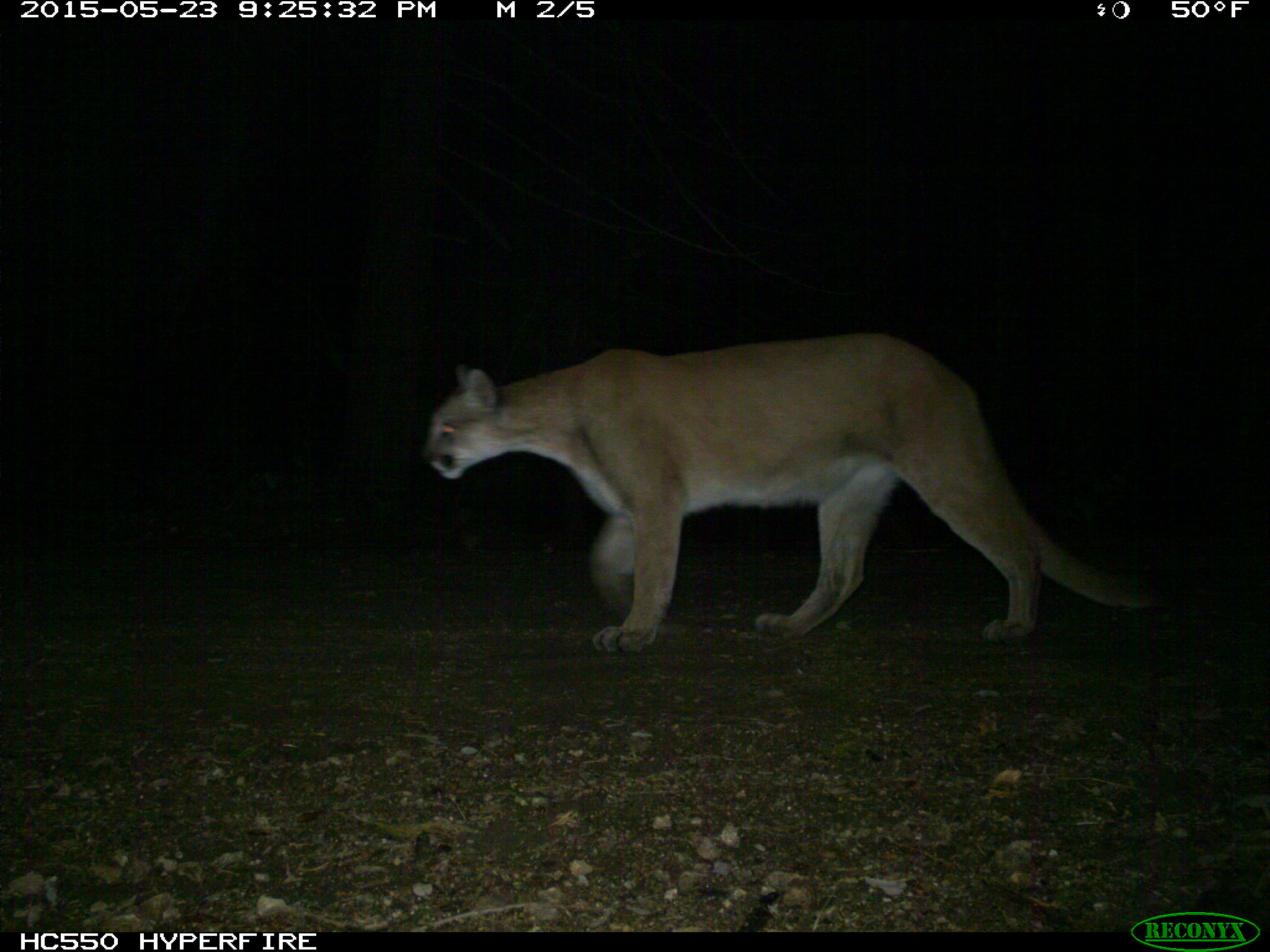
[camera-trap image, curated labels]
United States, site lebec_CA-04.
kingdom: Animalia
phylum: Chordata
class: Mammalia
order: Carnivora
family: Felidae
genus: Puma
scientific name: Puma concolor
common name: mountain lion